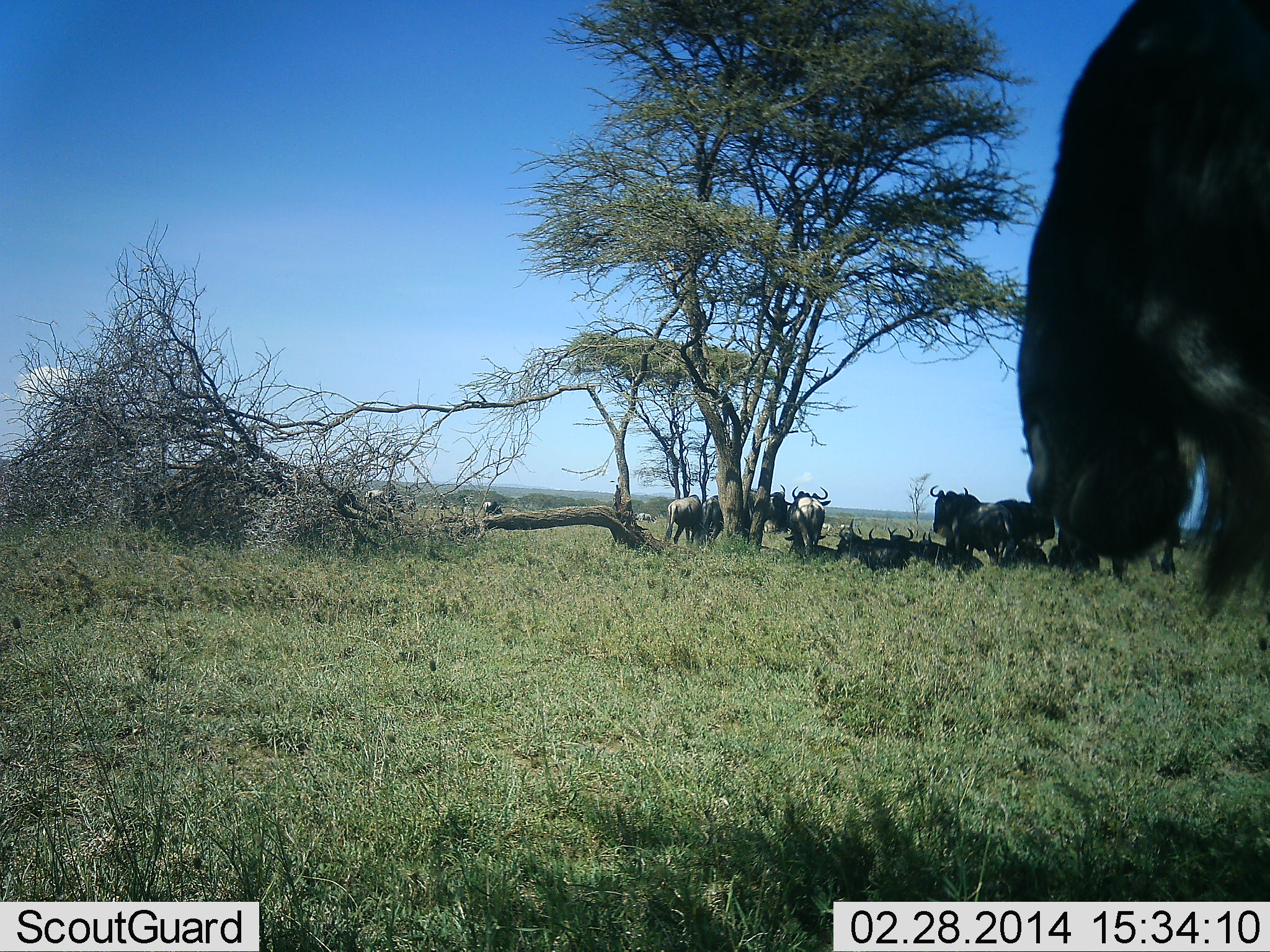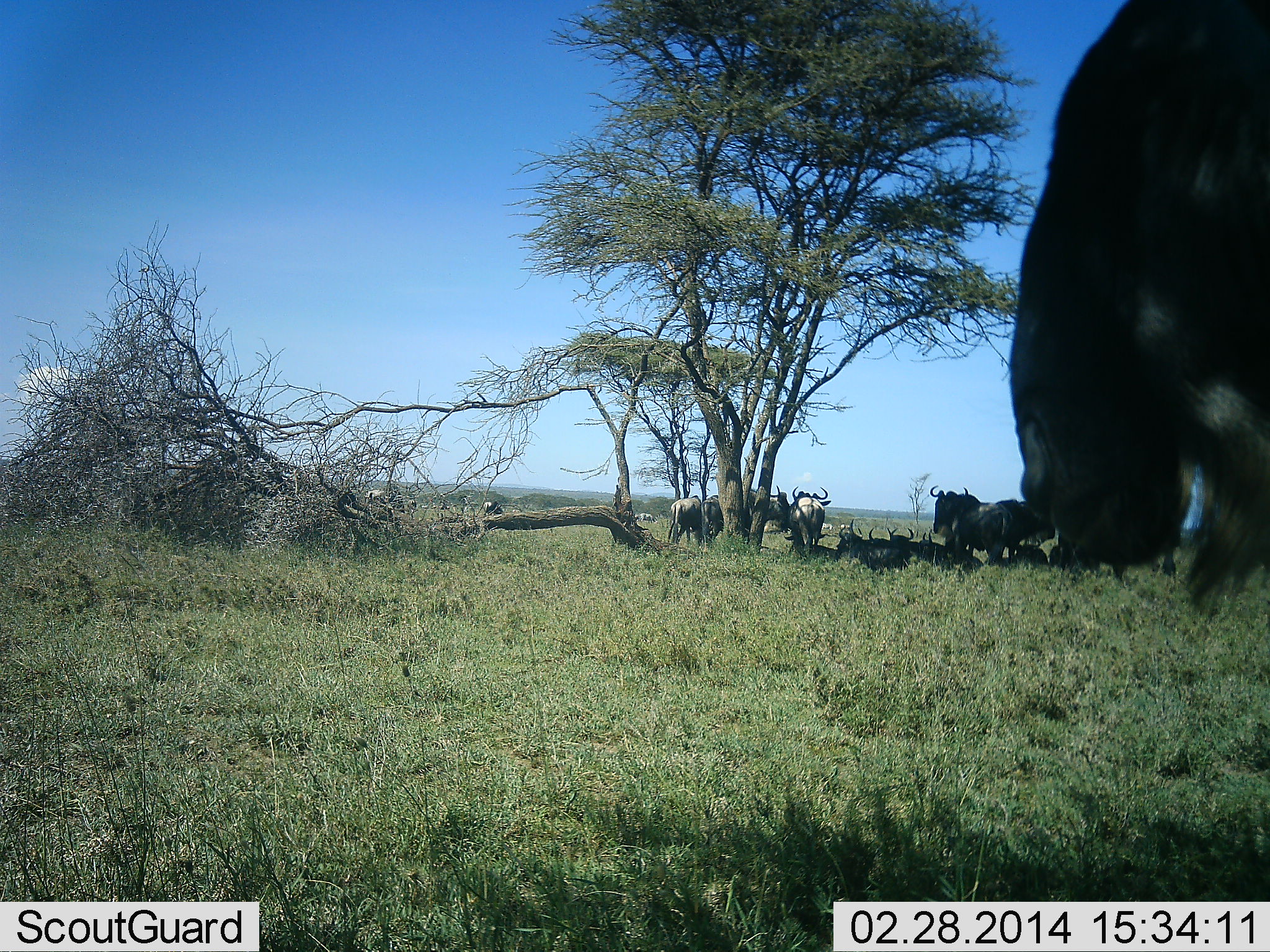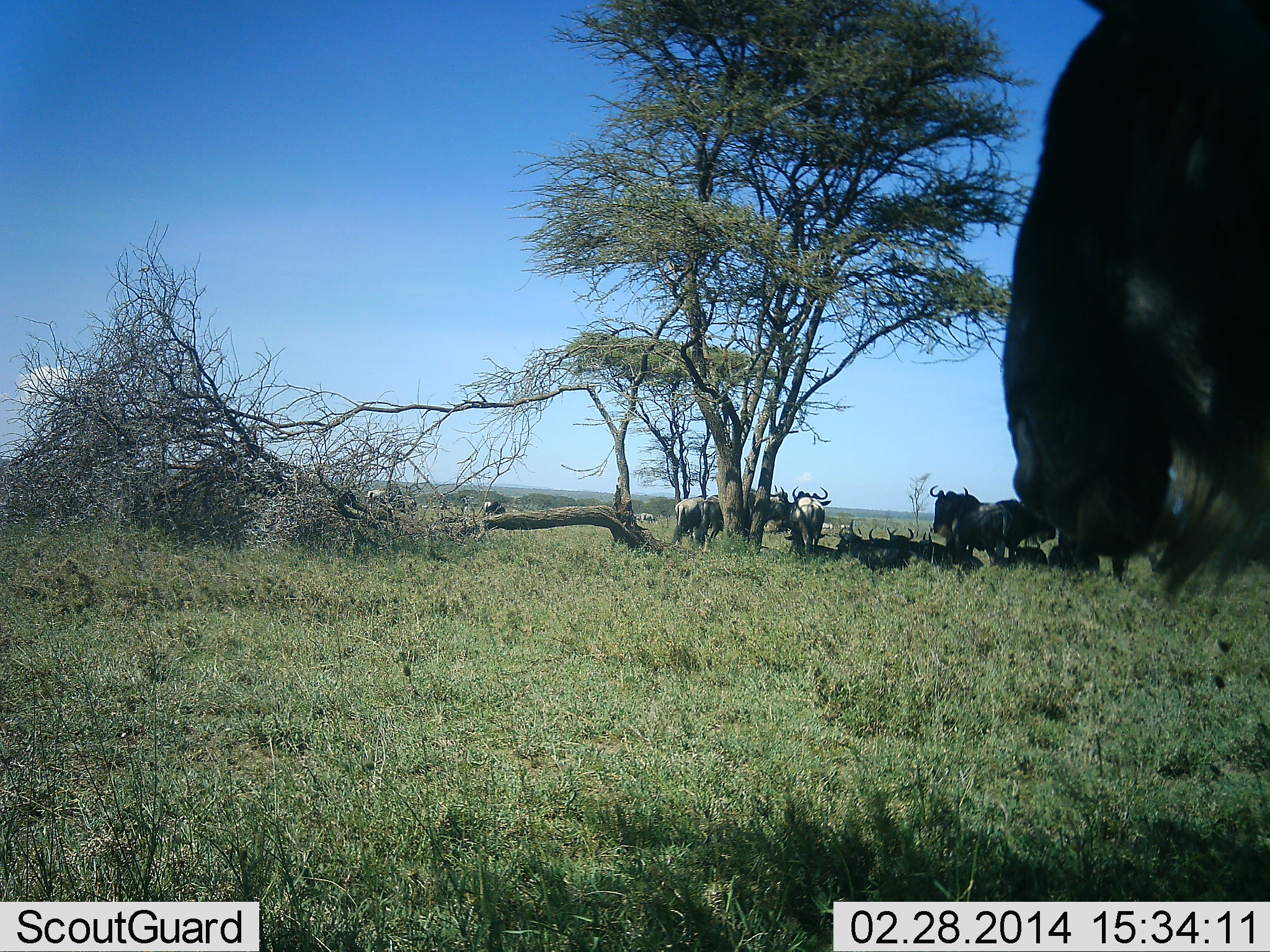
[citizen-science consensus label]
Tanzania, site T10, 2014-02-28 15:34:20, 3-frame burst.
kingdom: Animalia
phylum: Chordata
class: Mammalia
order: Artiodactyla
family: Bovidae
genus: Connochaetes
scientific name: Connochaetes taurinus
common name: blue wildebeest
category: wildebeest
Wildebeest (blue wildebeest) (Connochaetes taurinus), count 11-50. Behavior (volunteer vote fractions): standing 50%, resting 80%, moving 10%, interacting 0%. Young present (vote fraction): 0%. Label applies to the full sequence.